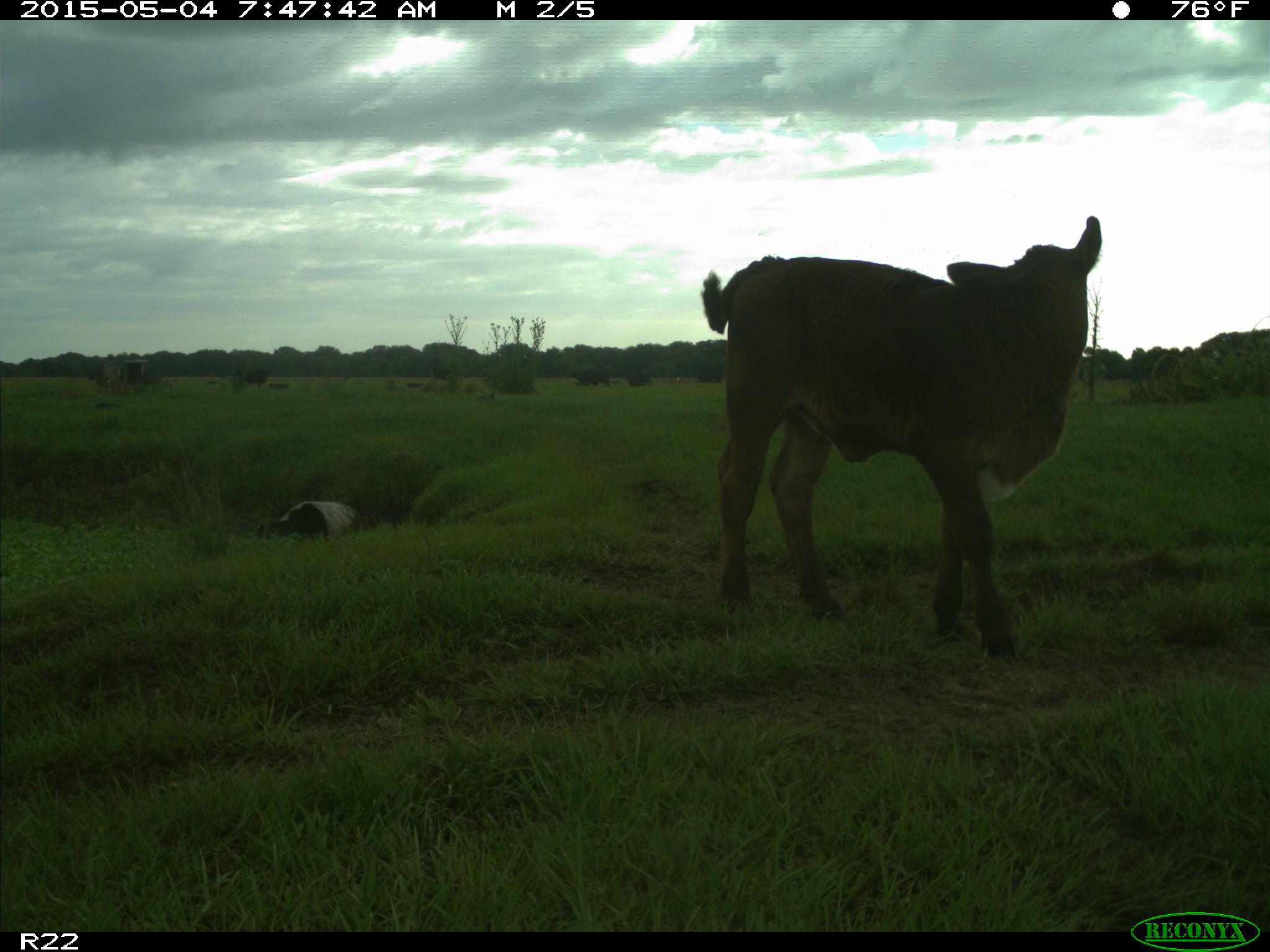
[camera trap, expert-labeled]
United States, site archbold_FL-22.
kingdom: Animalia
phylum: Chordata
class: Mammalia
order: Artiodactyla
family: Bovidae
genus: Bos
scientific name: Bos taurus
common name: domestic cow